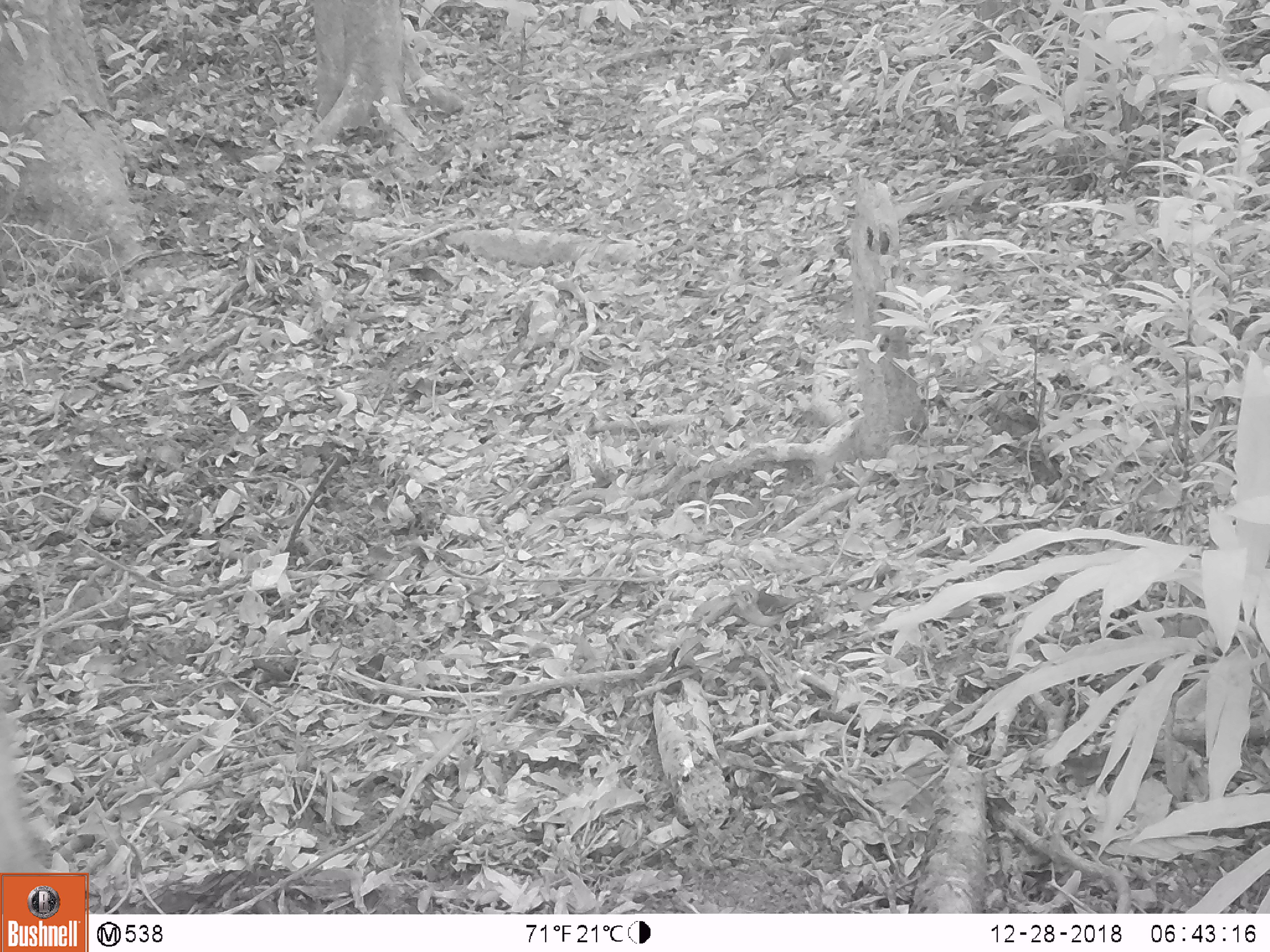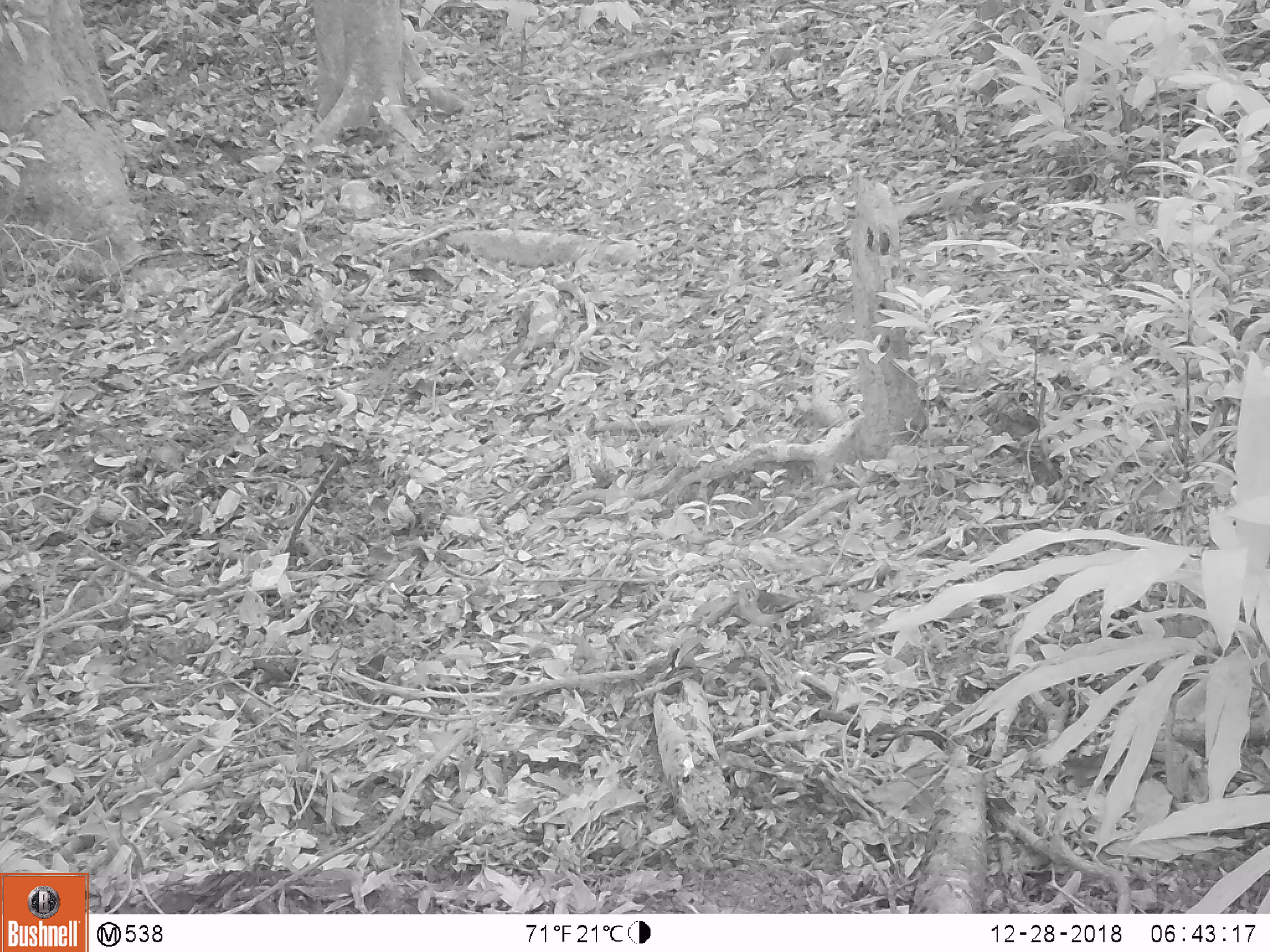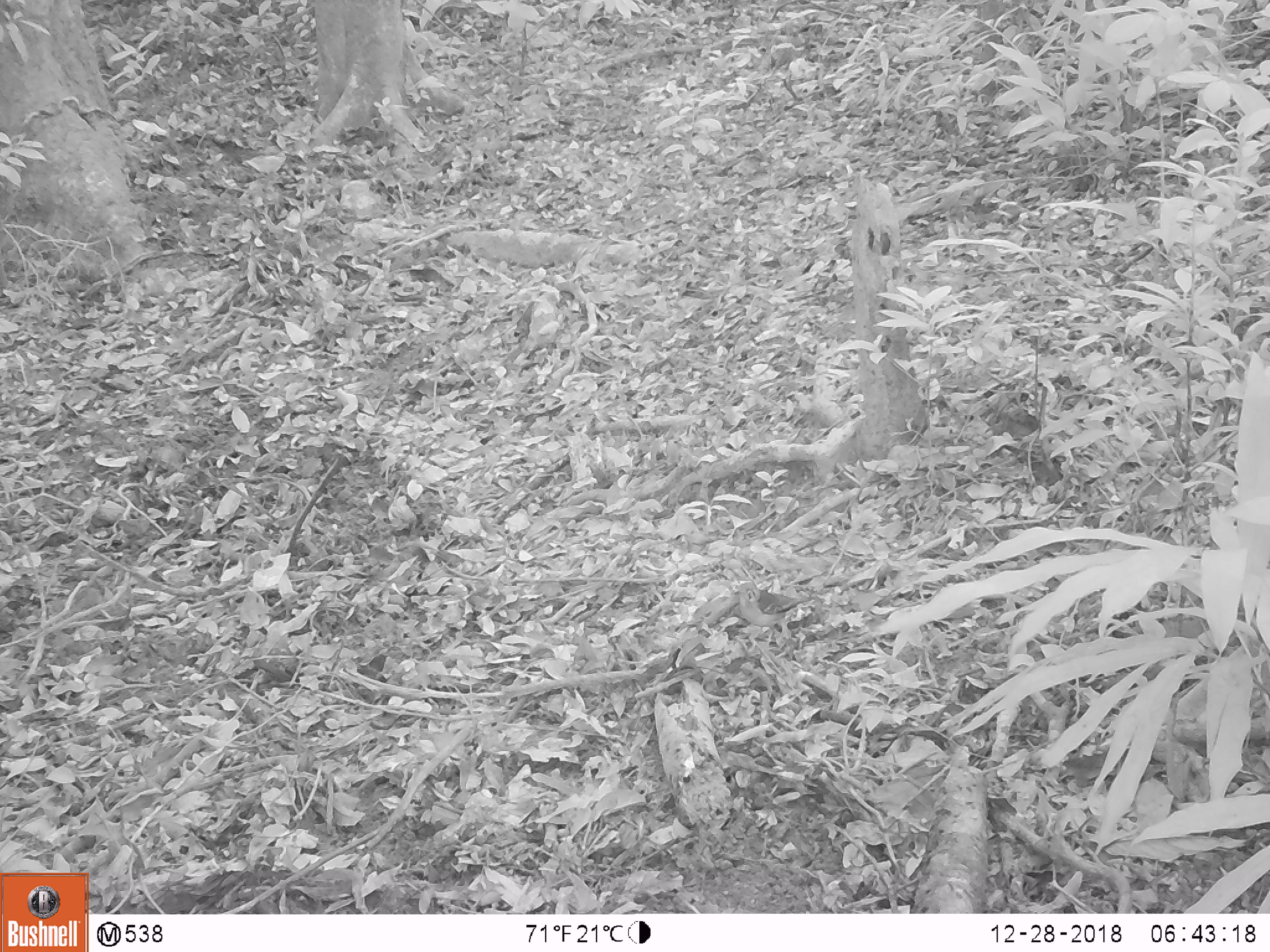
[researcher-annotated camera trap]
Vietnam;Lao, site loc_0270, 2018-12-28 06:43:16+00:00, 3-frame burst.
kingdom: Animalia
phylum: Chordata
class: Mammalia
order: Artiodactyla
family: Suidae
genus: Sus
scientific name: Sus scrofa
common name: eurasian wild pig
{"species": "eurasian wild pig (Sus scrofa)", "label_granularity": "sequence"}